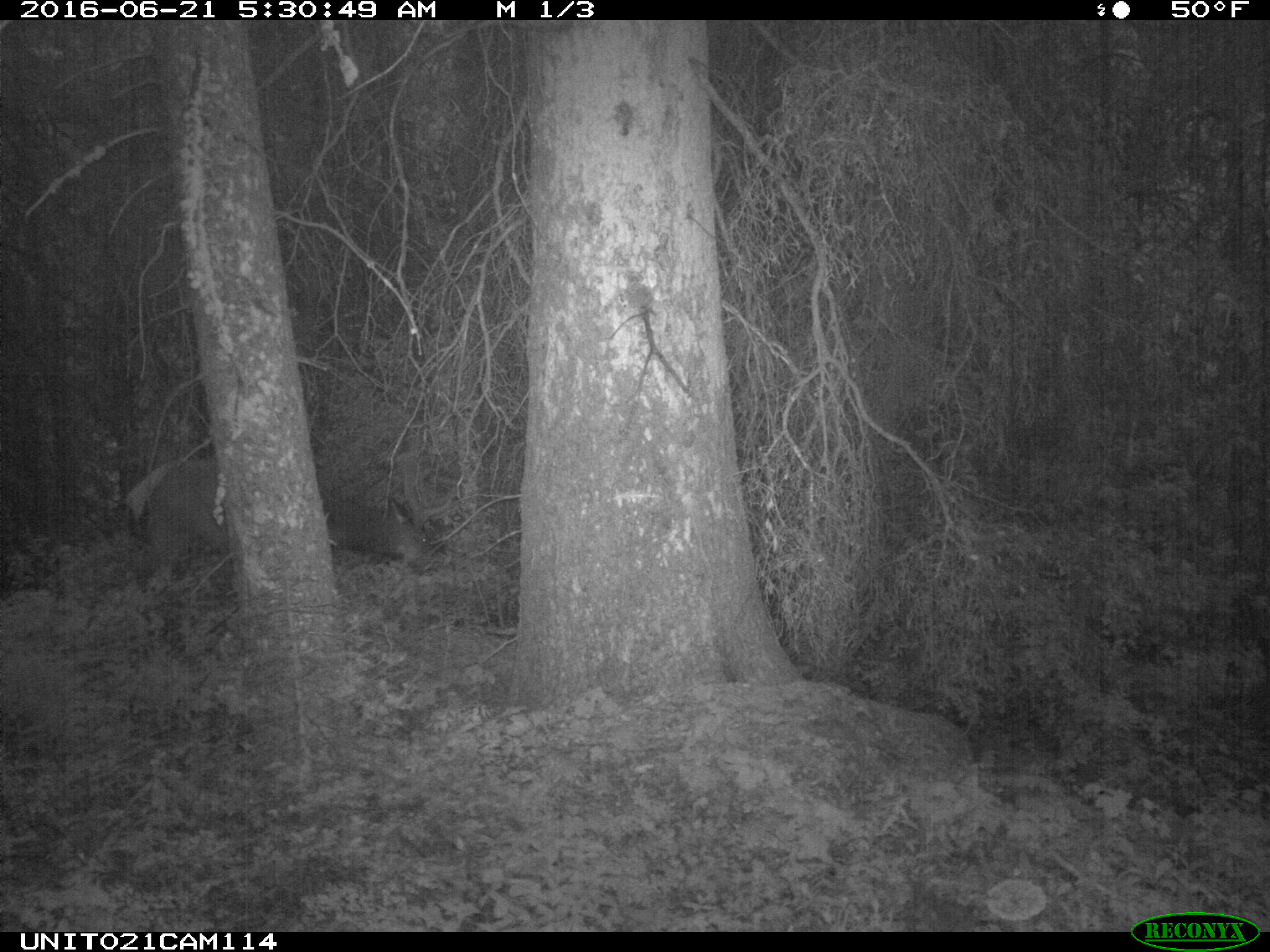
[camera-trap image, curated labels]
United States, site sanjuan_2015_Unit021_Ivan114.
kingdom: Animalia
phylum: Chordata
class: Mammalia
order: Artiodactyla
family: Cervidae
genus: Cervus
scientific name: Cervus elaphus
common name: red deer